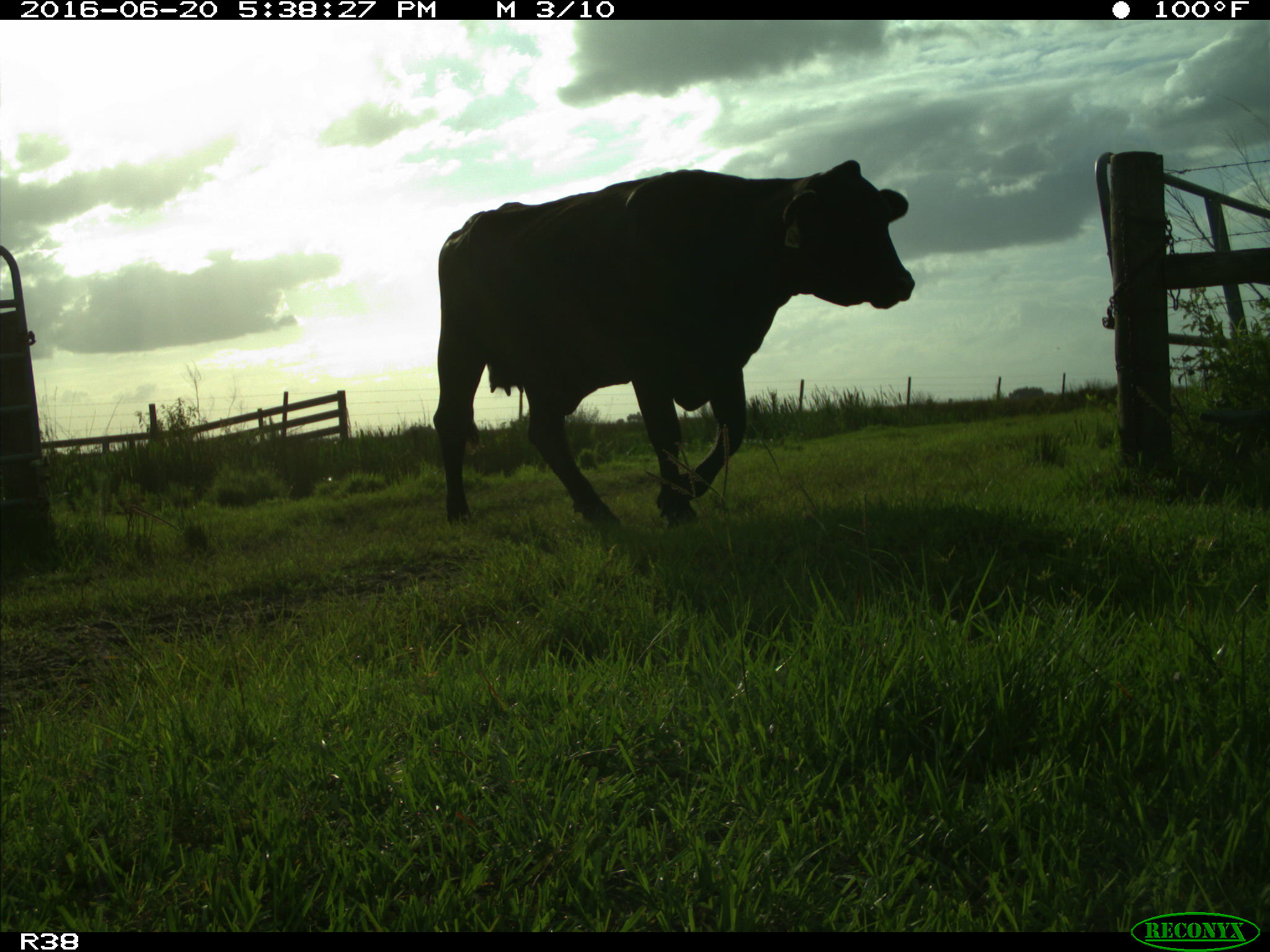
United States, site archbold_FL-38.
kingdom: Animalia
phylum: Chordata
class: Mammalia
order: Artiodactyla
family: Bovidae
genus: Bos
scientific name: Bos taurus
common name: domestic cow